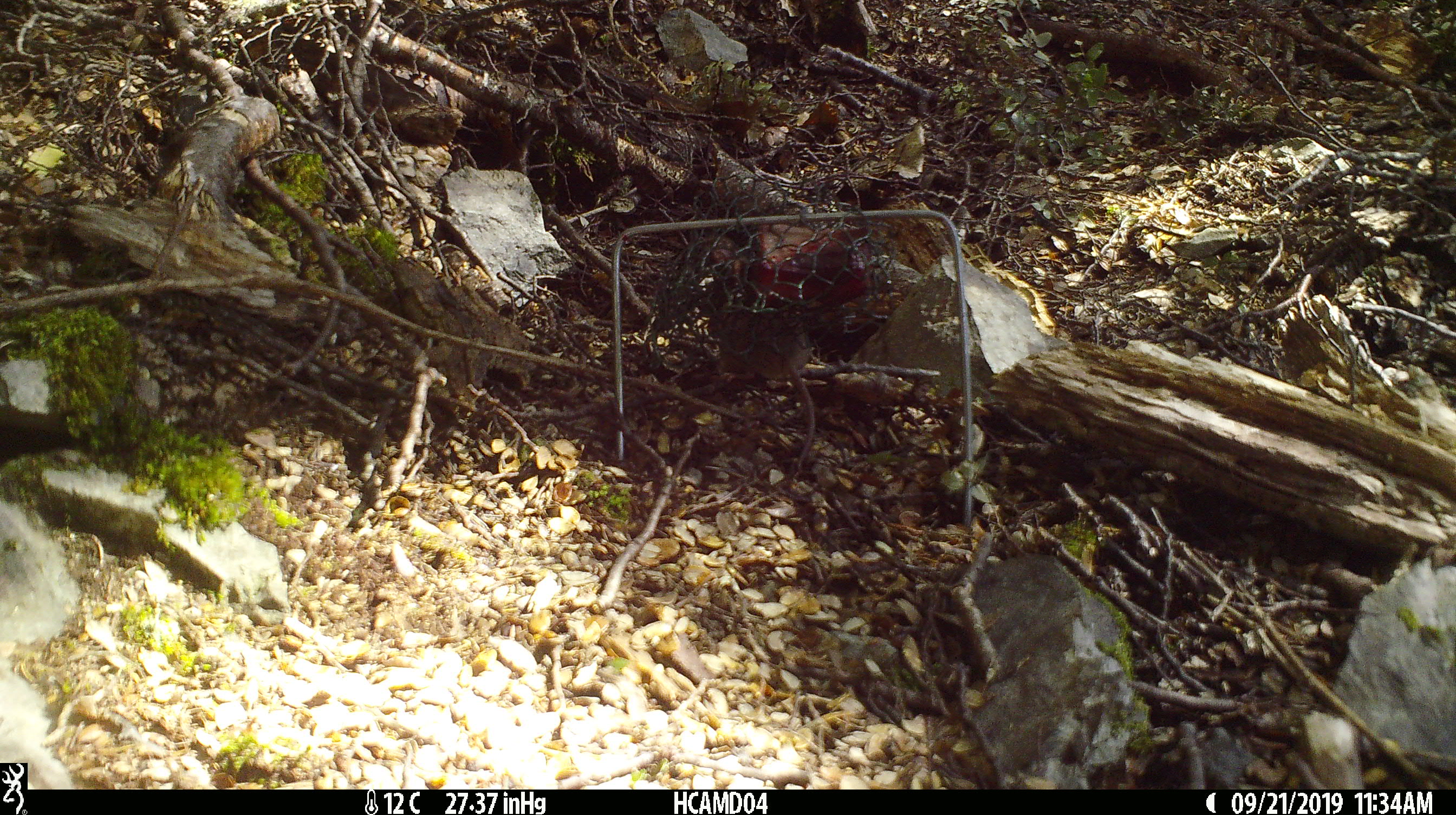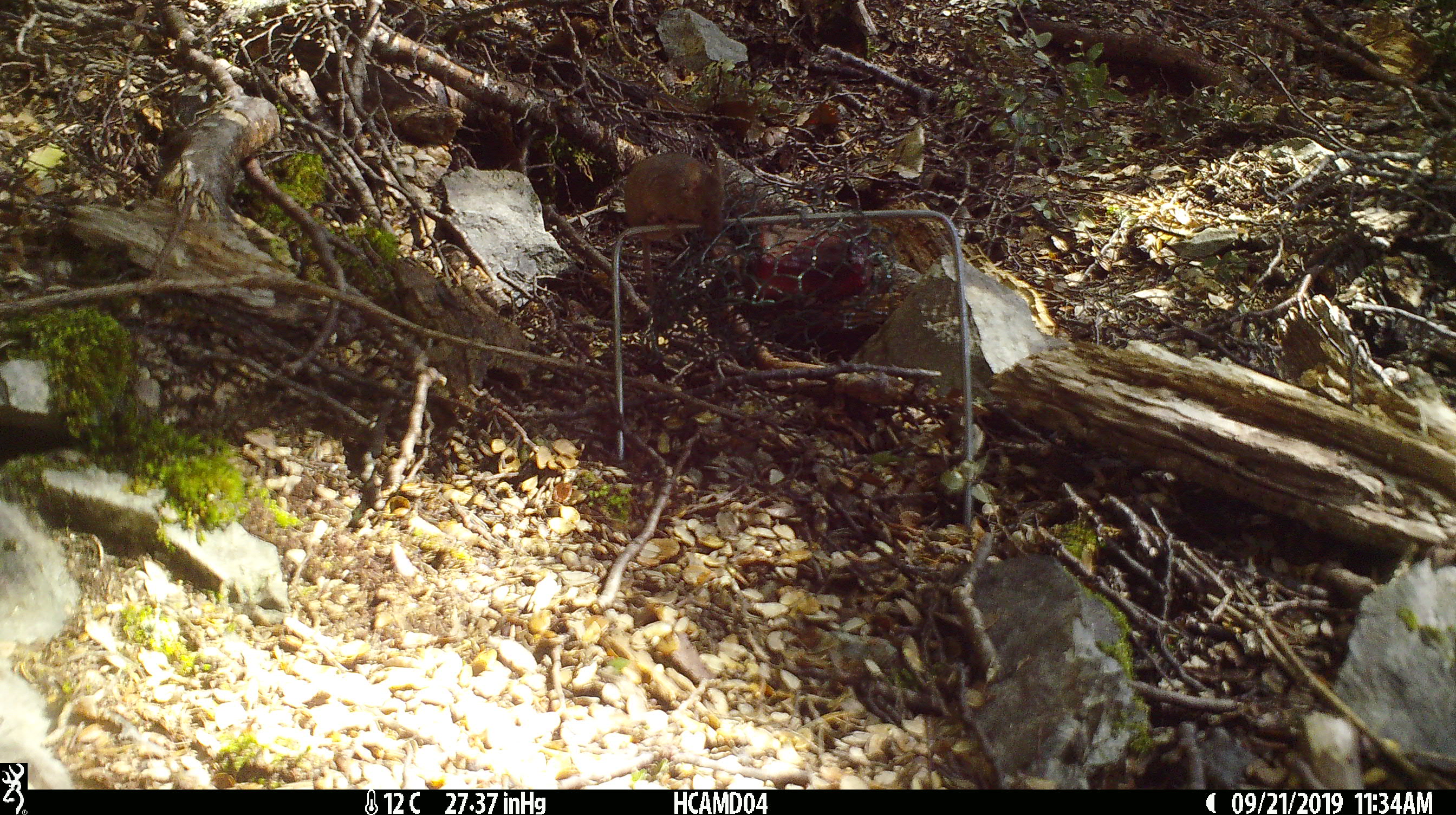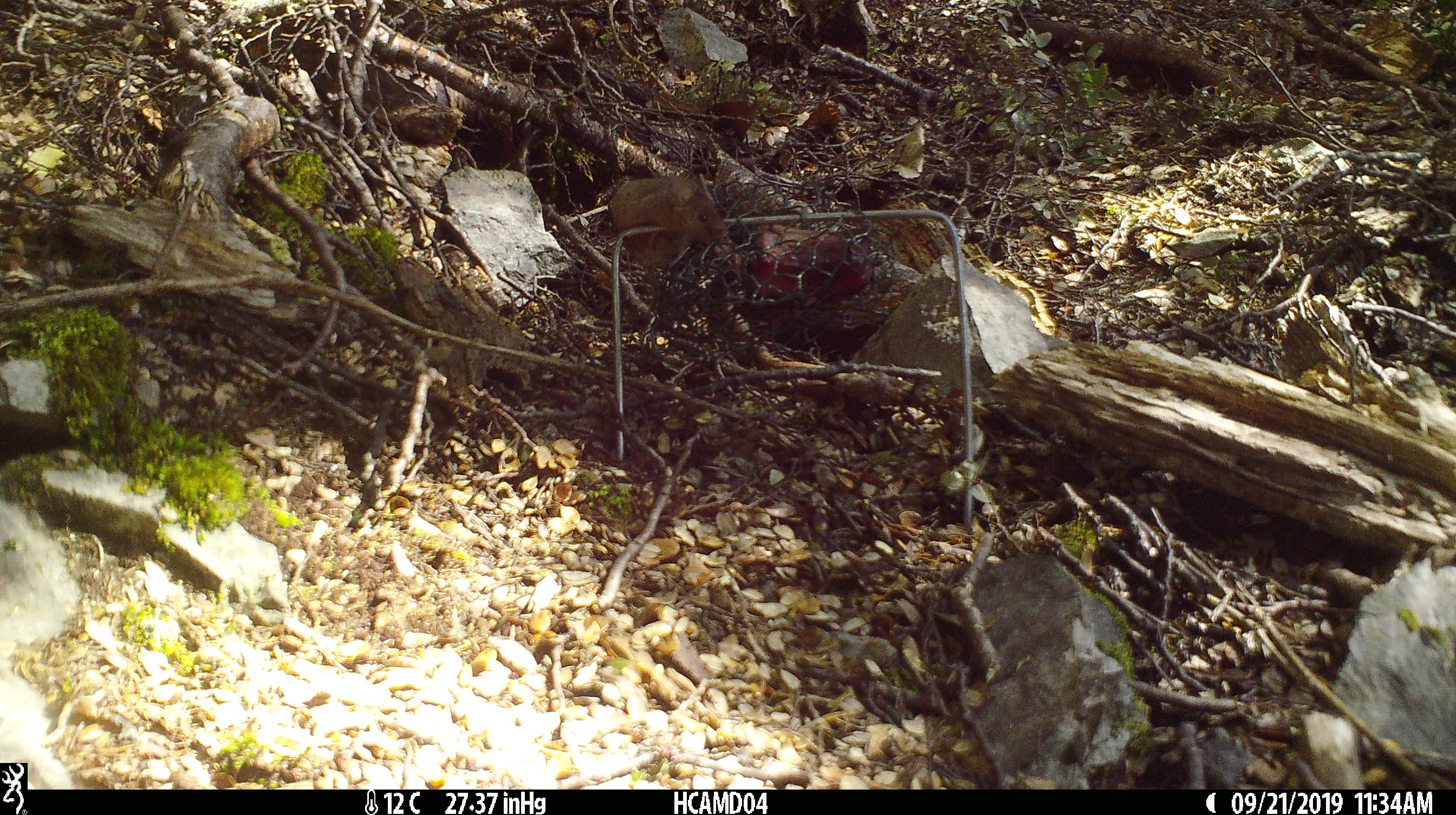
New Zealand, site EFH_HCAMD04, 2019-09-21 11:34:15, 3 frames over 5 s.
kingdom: Animalia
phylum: Chordata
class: Mammalia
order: Rodentia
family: Muridae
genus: Mus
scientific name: Mus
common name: mouse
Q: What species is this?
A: Mouse (Mus).